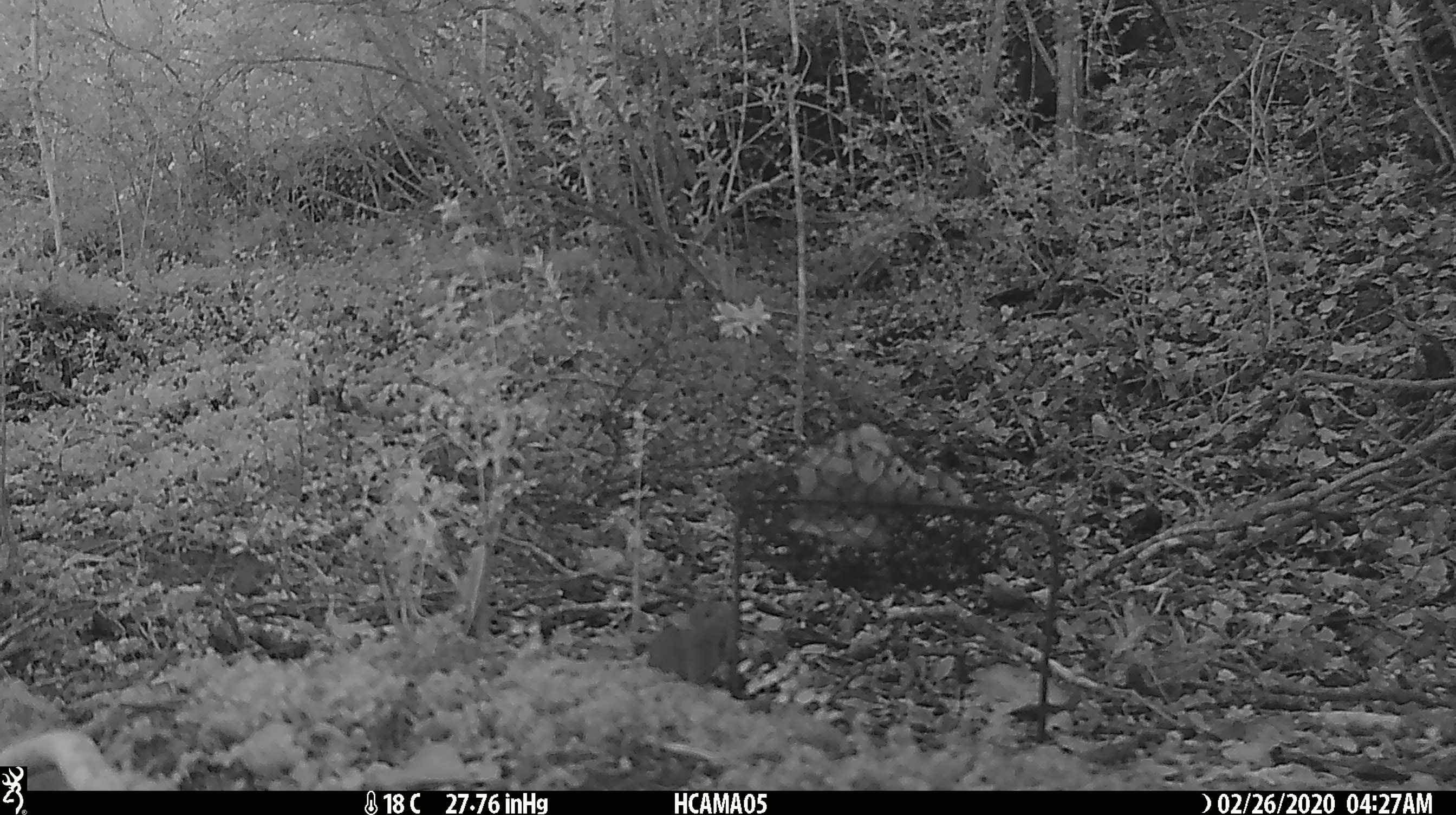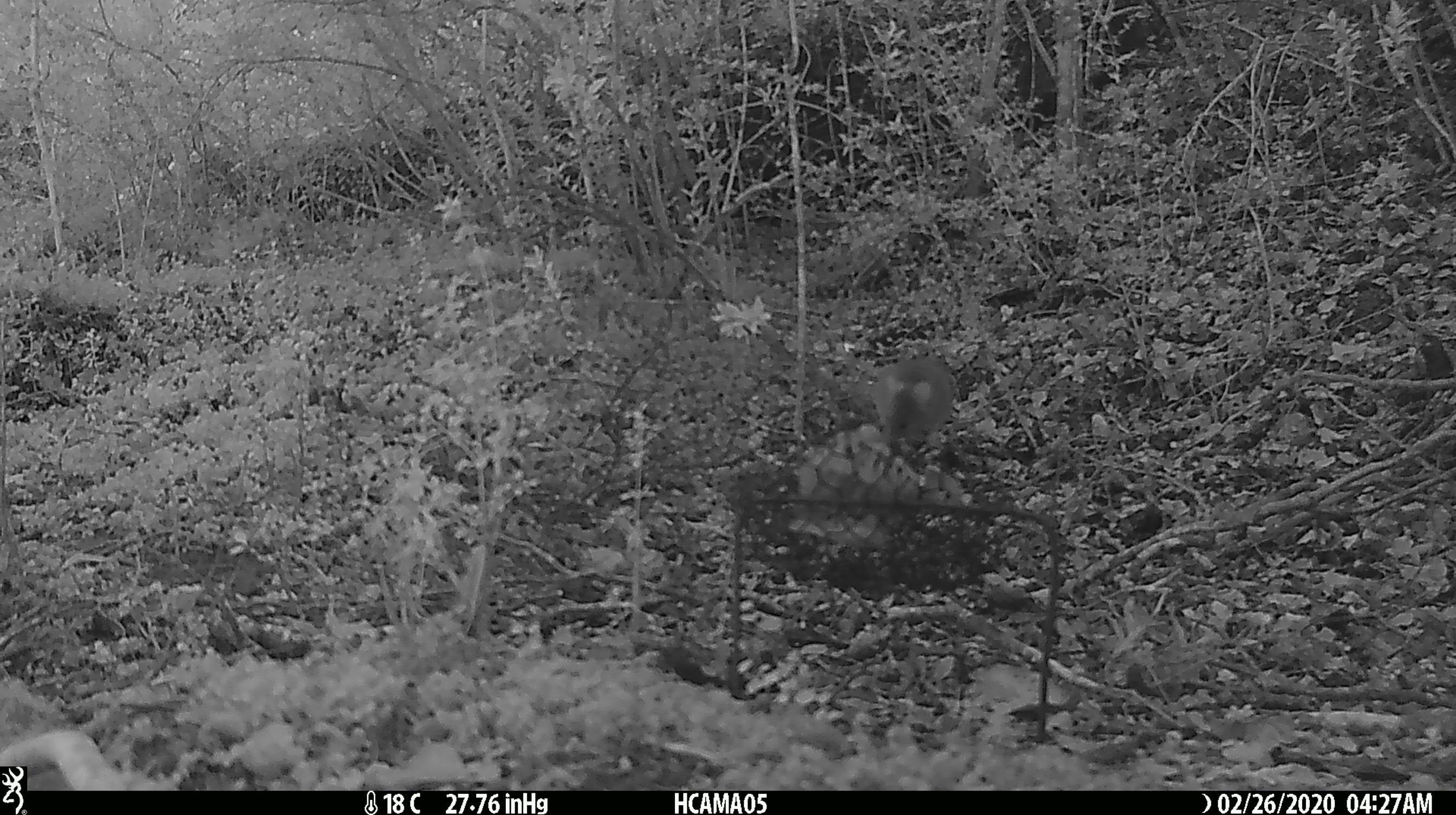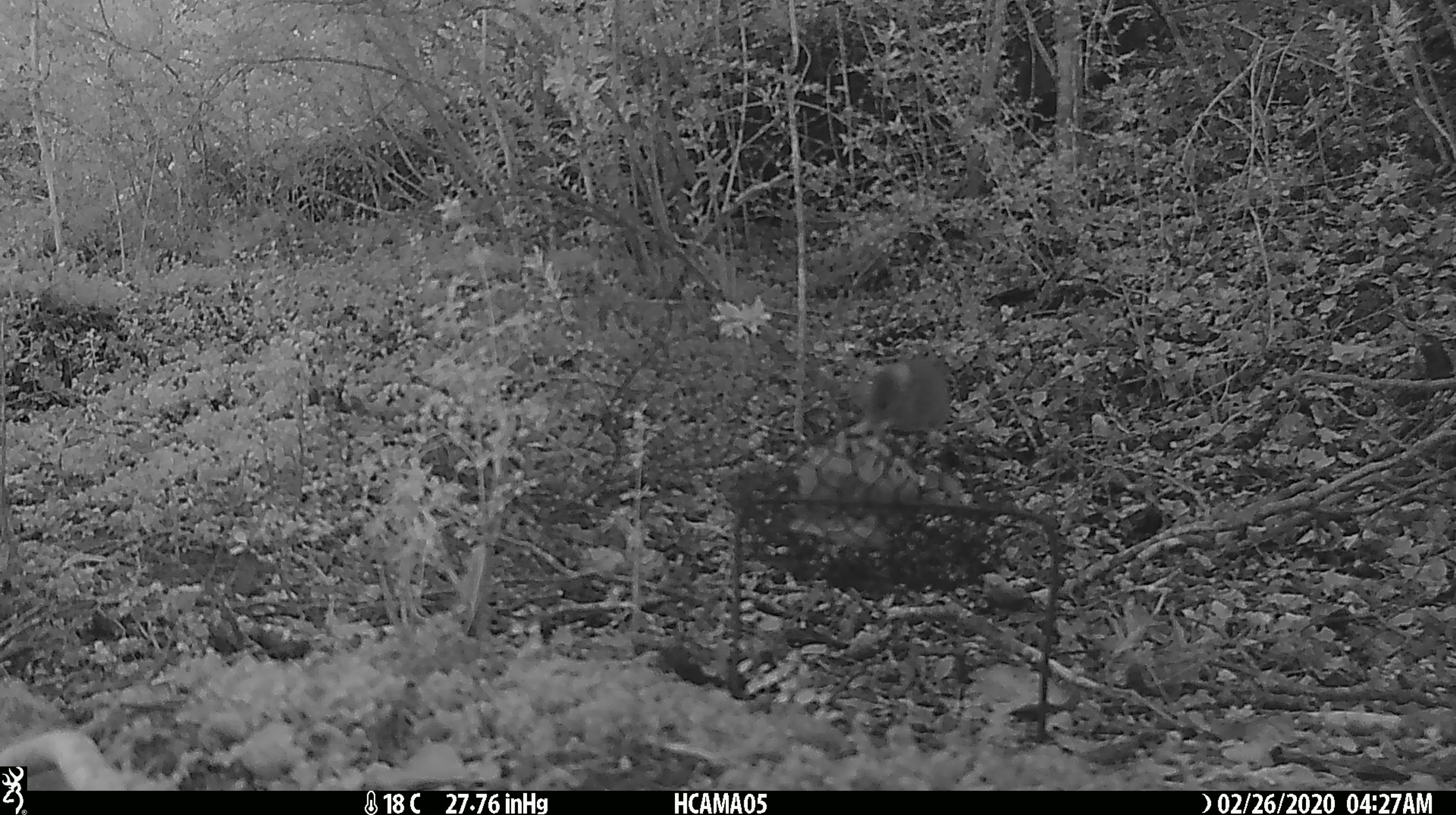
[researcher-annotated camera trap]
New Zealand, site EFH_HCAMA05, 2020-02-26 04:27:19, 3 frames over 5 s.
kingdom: Animalia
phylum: Chordata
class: Mammalia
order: Rodentia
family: Muridae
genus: Mus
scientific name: Mus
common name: mouse